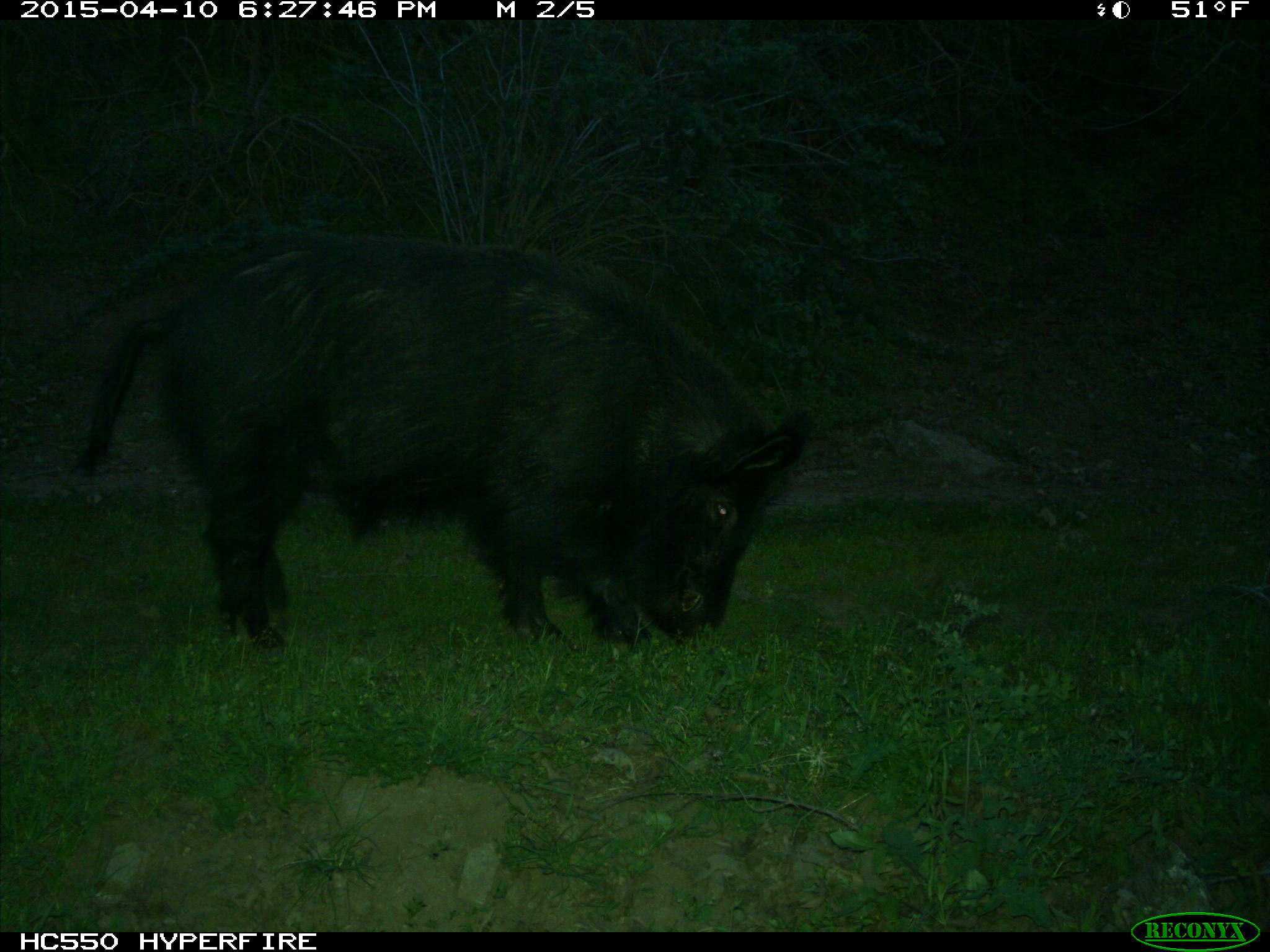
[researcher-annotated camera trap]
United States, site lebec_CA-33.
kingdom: Animalia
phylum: Chordata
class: Mammalia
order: Artiodactyla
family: Suidae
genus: Sus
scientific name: Sus scrofa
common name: wild boar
Sus scrofa (wild boar).